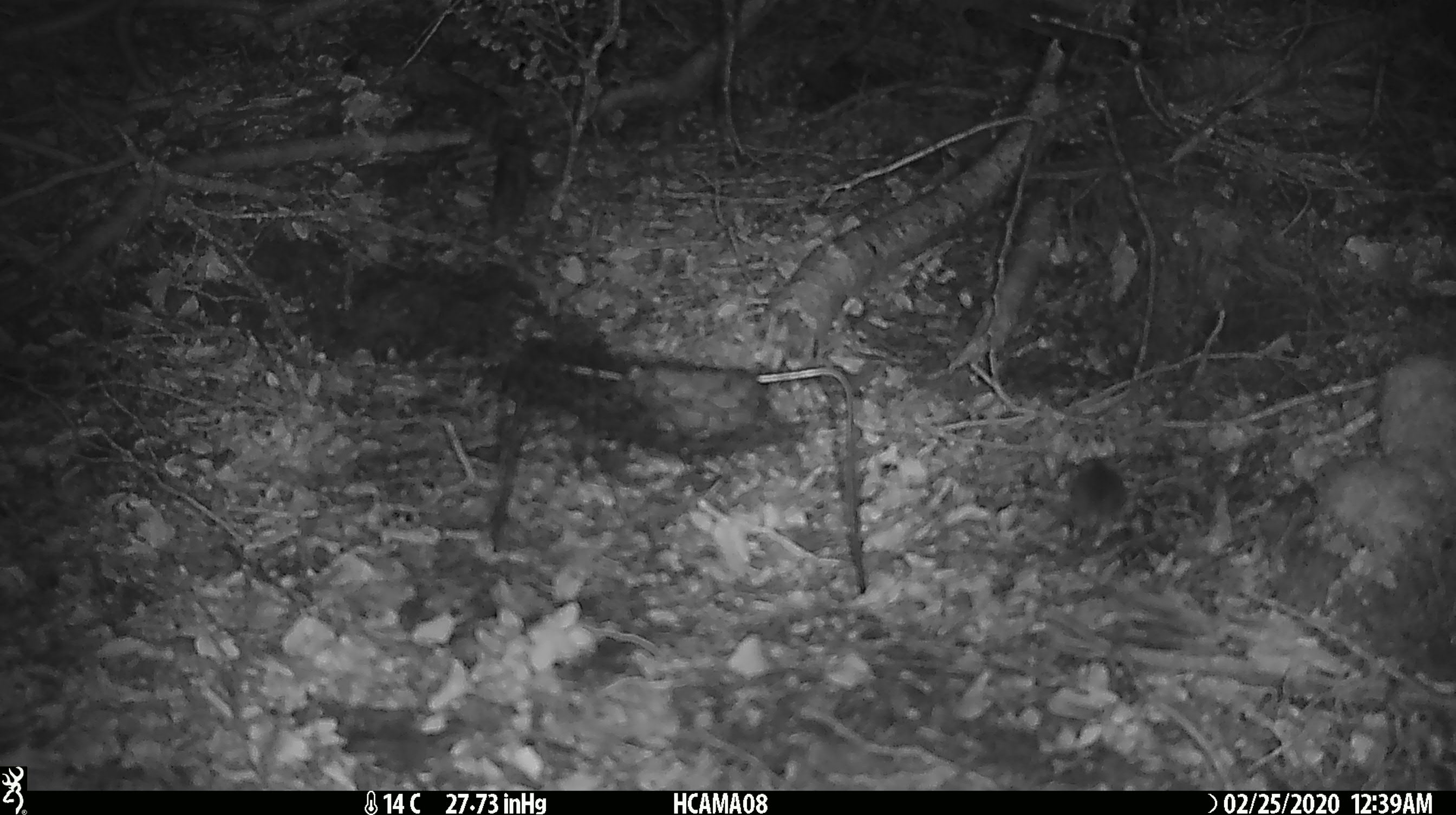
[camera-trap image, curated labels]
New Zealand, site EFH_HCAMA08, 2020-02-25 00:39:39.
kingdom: Animalia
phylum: Chordata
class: Mammalia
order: Rodentia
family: Muridae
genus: Mus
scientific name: Mus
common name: mouse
Mouse (Mus).